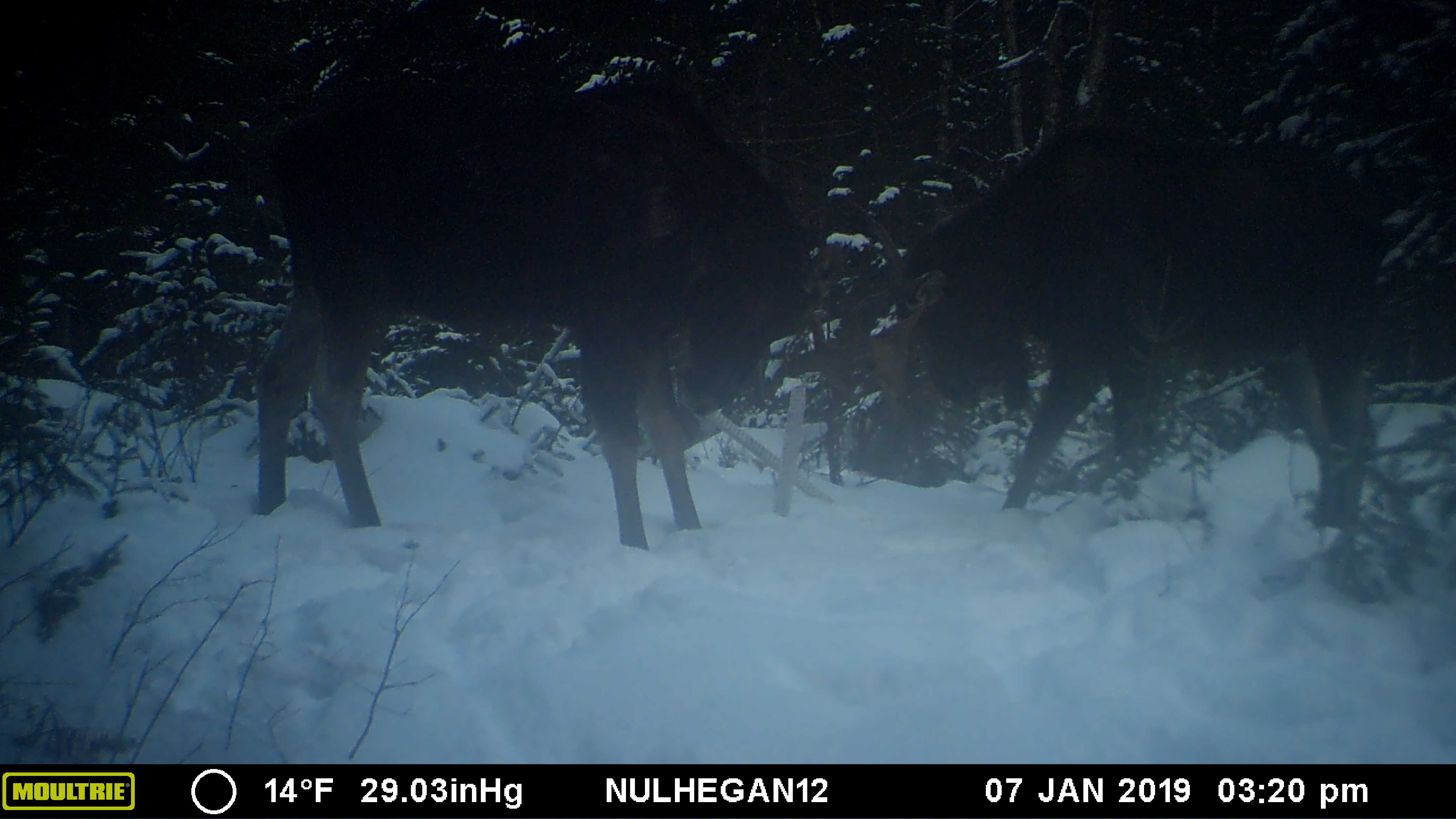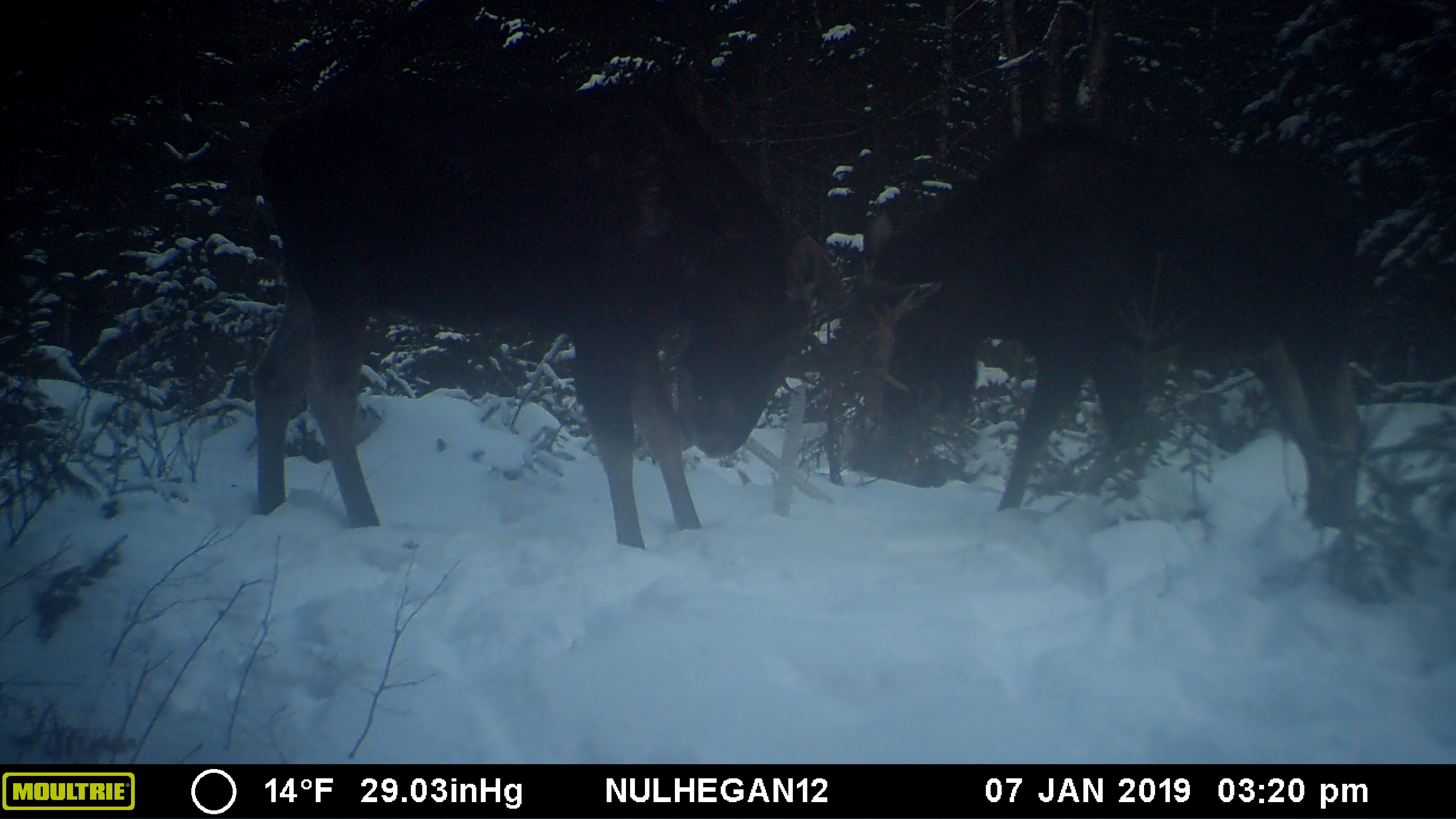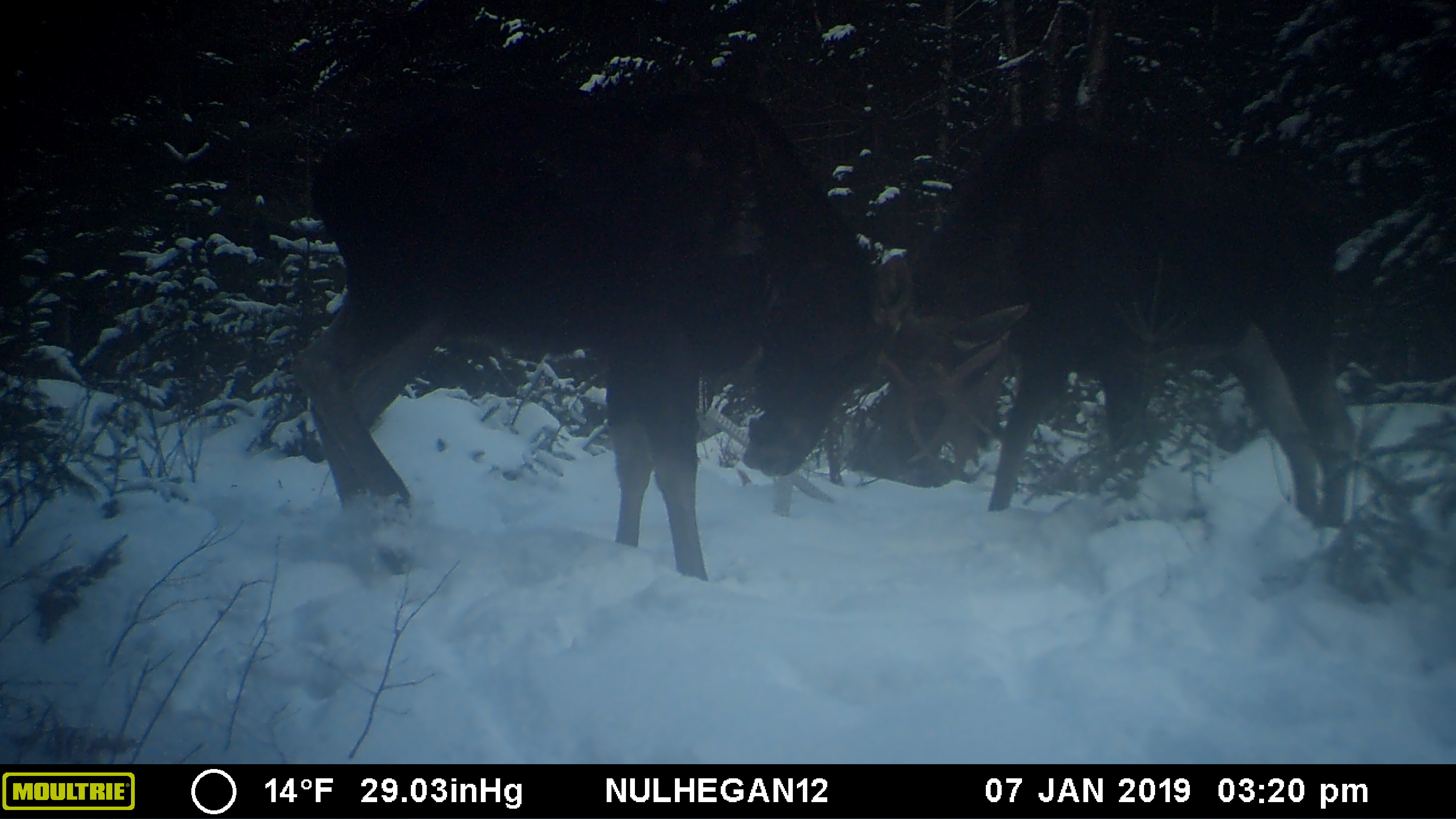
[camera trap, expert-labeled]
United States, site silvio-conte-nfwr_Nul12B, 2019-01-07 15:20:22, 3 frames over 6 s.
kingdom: Animalia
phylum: Chordata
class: Mammalia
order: Artiodactyla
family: Cervidae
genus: Alces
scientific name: Alces alces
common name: moose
Moose (Alces alces).